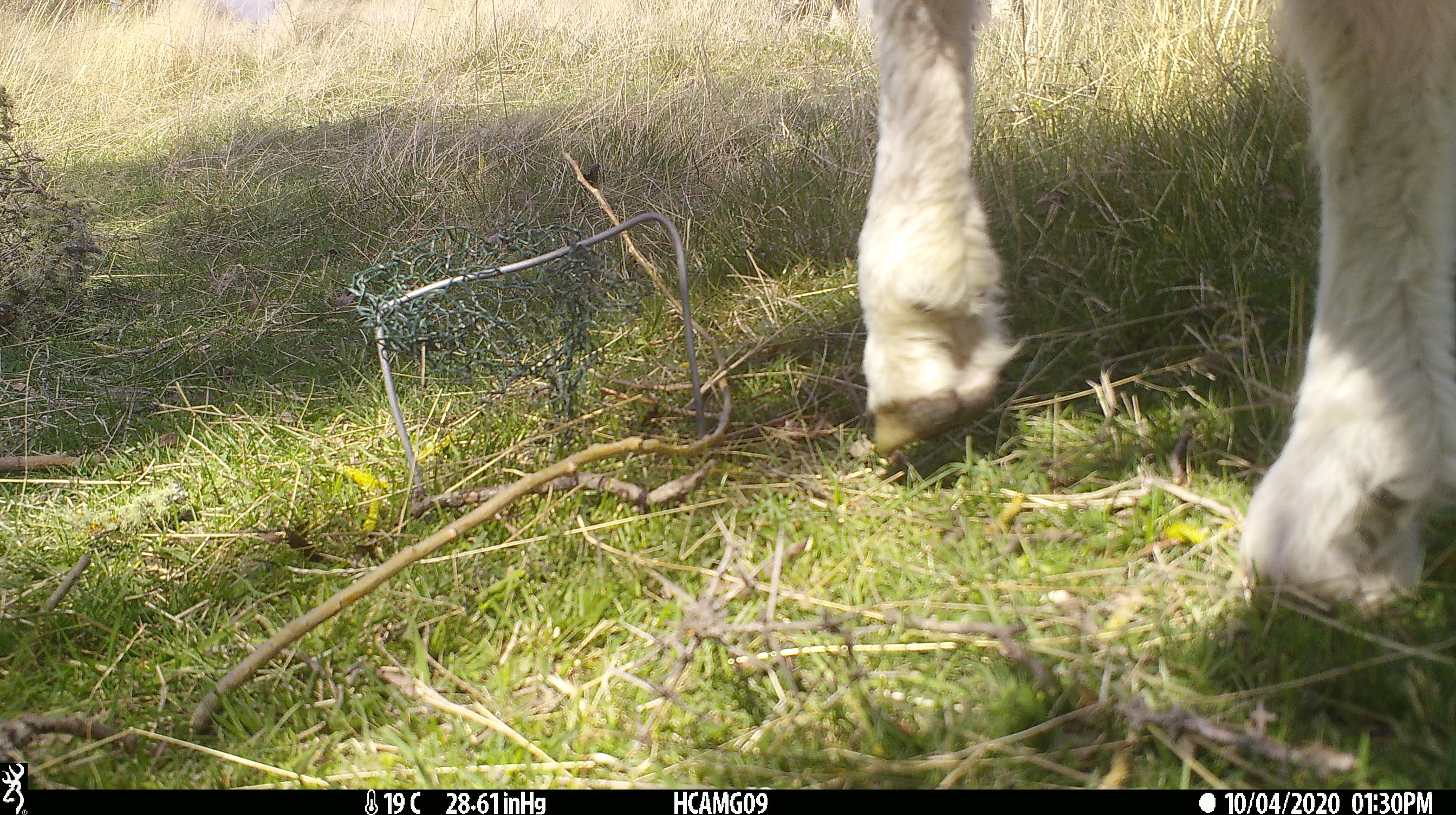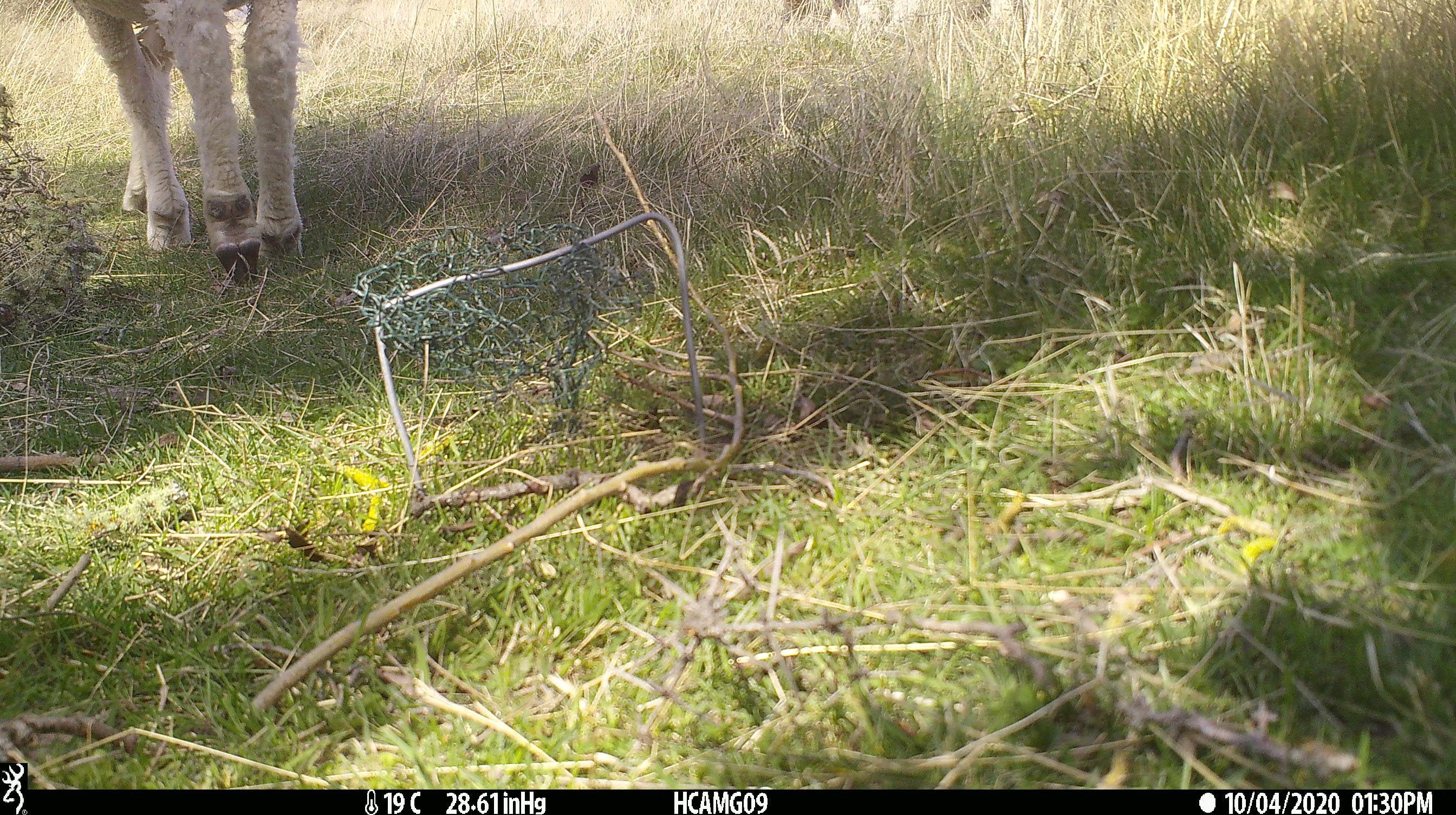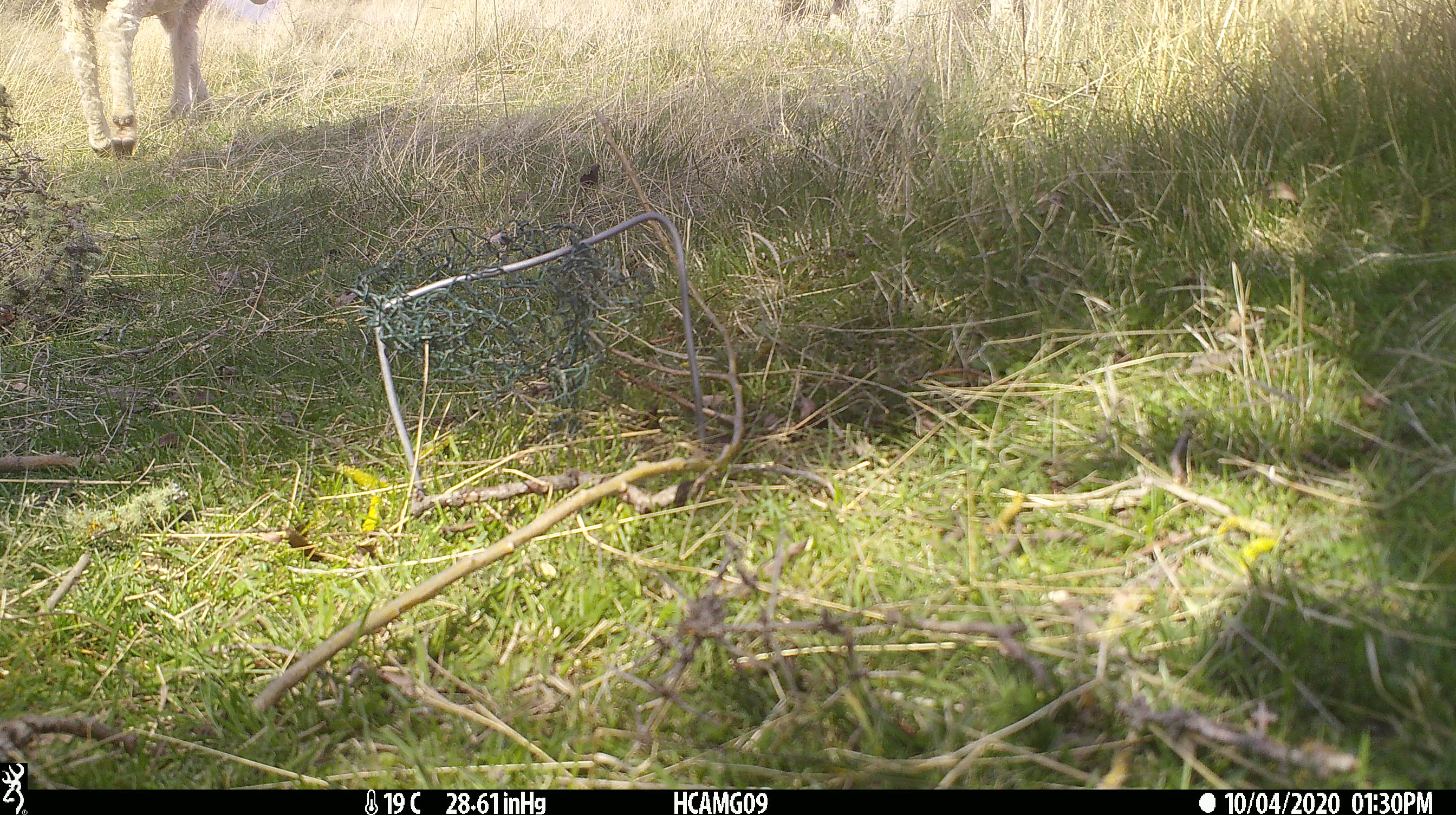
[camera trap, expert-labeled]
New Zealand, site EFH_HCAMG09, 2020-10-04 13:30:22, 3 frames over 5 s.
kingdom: Animalia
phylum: Chordata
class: Mammalia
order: Artiodactyla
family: Bovidae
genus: Ovis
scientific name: Ovis aries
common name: domestic sheep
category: sheep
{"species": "sheep (domestic sheep) (Ovis aries)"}